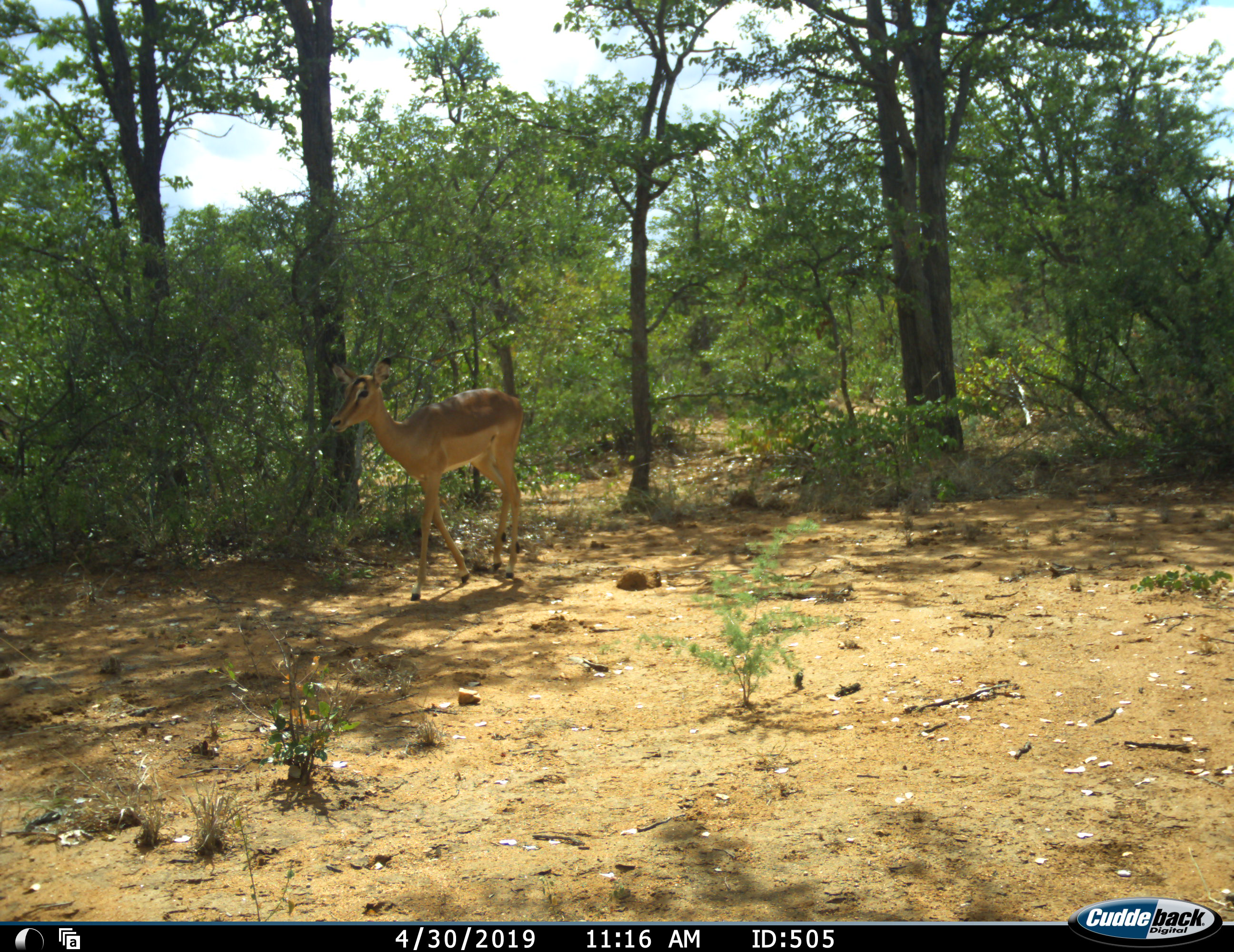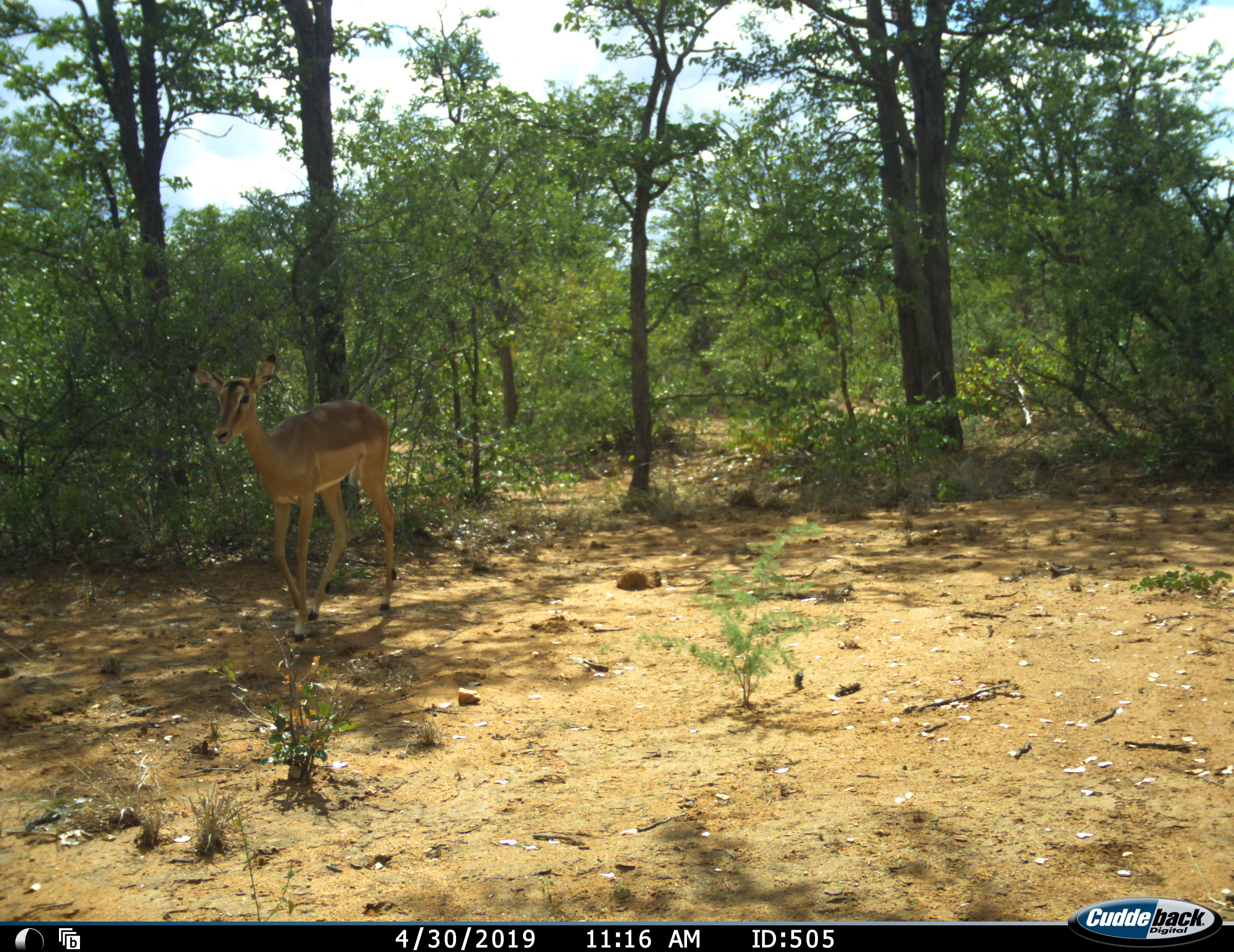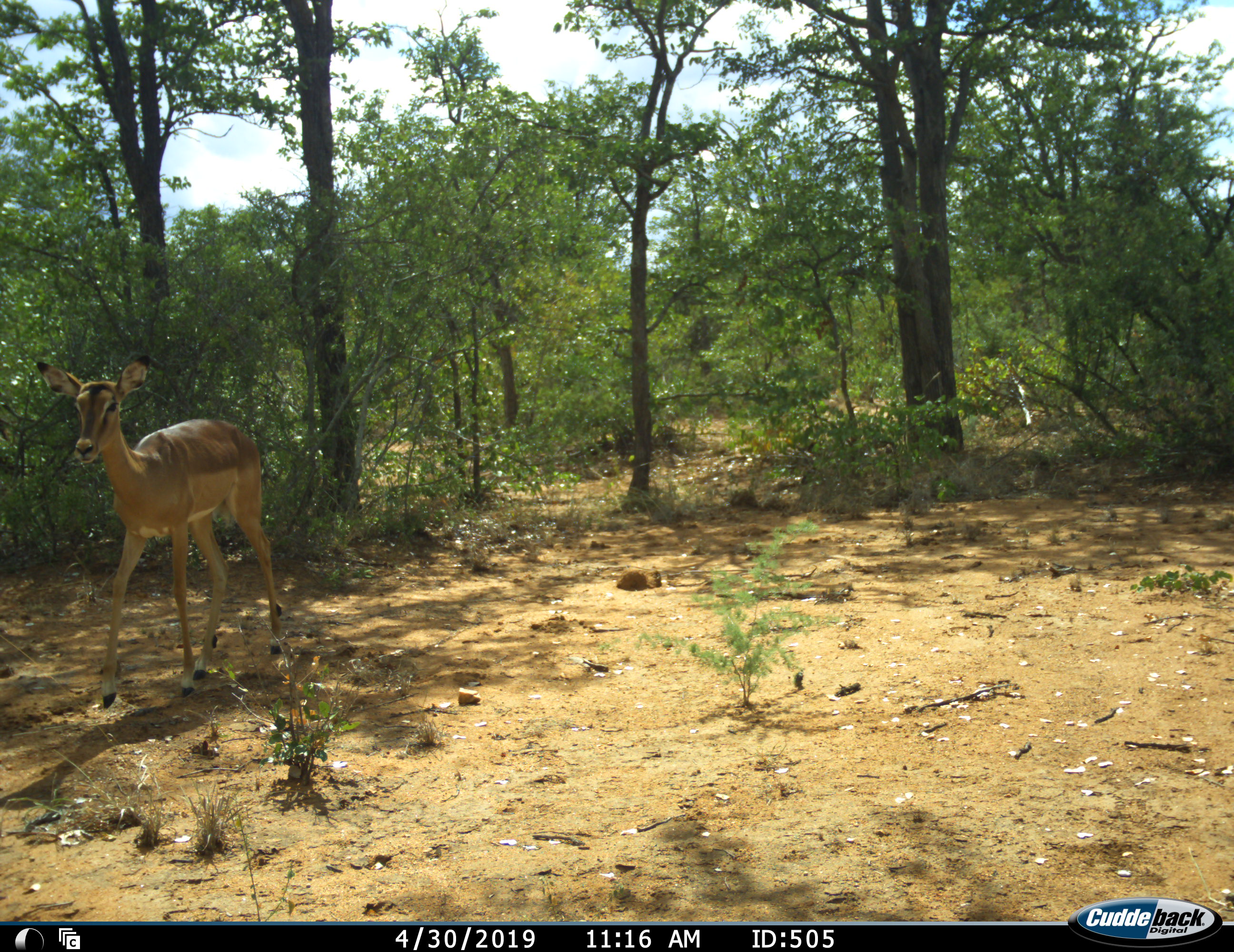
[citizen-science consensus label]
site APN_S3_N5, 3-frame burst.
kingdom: Animalia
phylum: Chordata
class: Mammalia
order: Artiodactyla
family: Bovidae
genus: Aepyceros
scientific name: Aepyceros melampus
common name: impala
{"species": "impala (Aepyceros melampus)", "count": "1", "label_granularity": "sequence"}